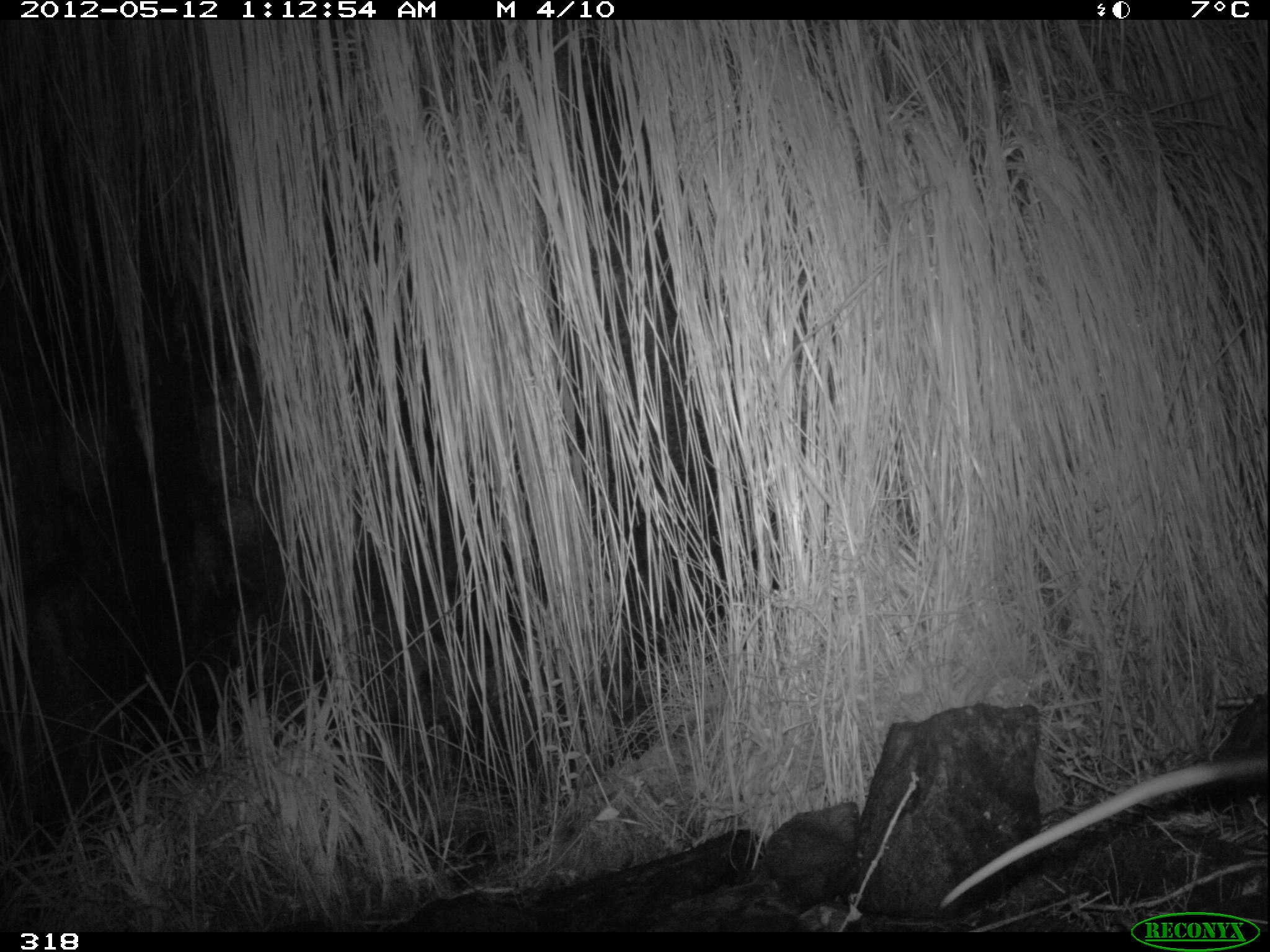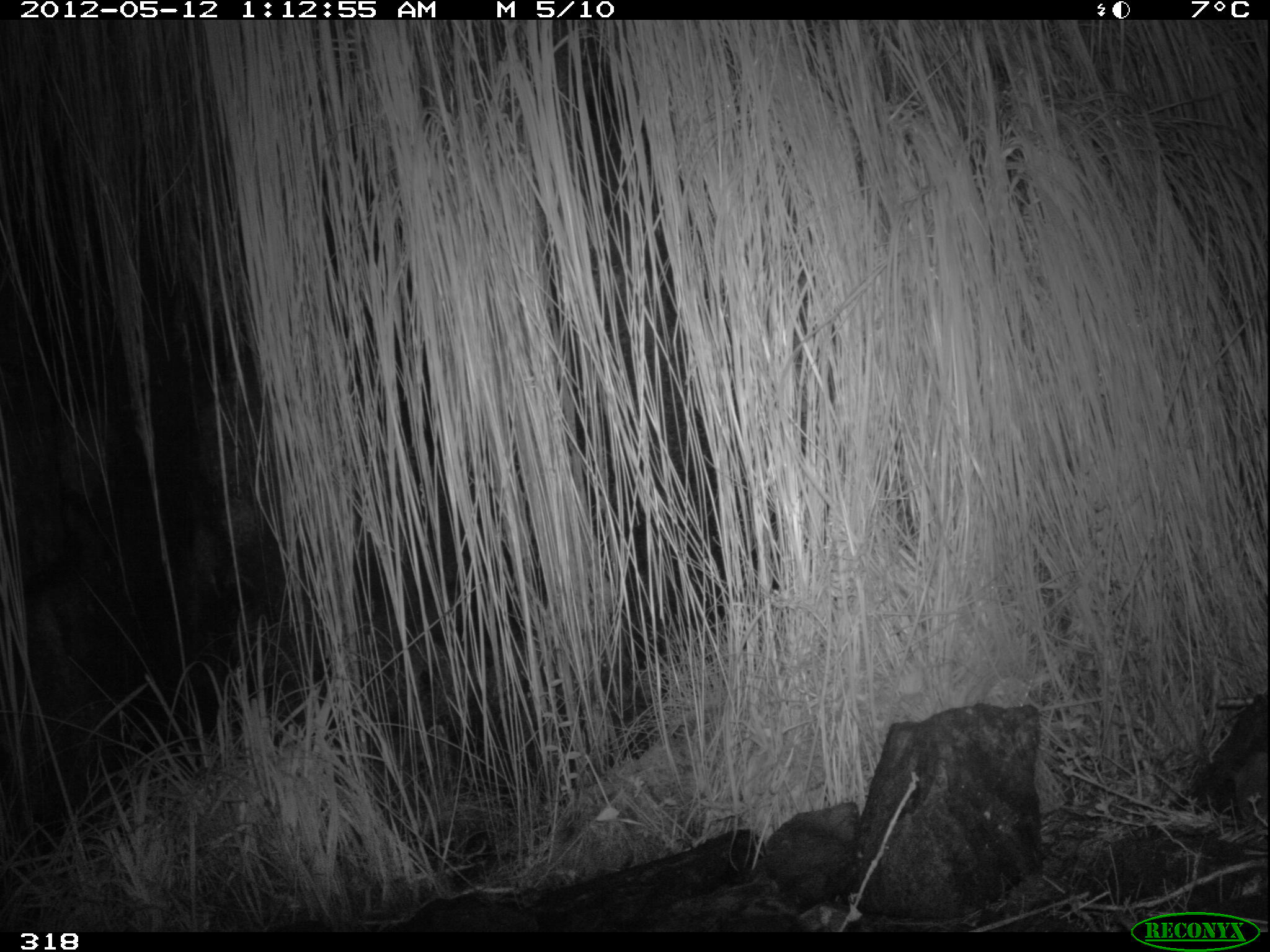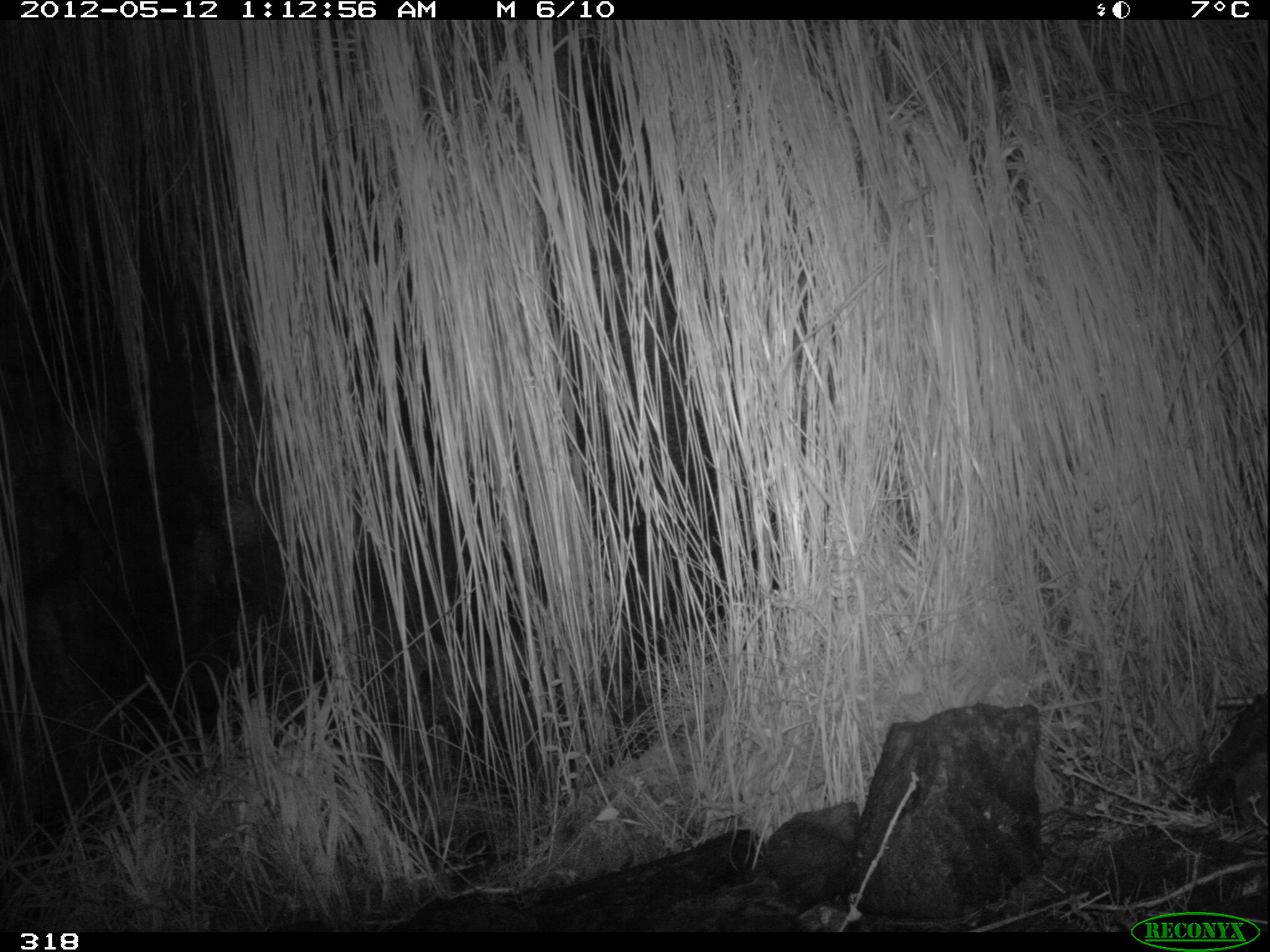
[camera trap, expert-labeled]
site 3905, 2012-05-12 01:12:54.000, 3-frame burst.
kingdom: Animalia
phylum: Chordata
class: Mammalia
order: Didelphimorphia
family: Didelphidae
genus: Didelphis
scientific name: Didelphis pernigra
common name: andean white-eared opossum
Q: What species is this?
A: Didelphis pernigra (andean white-eared opossum).